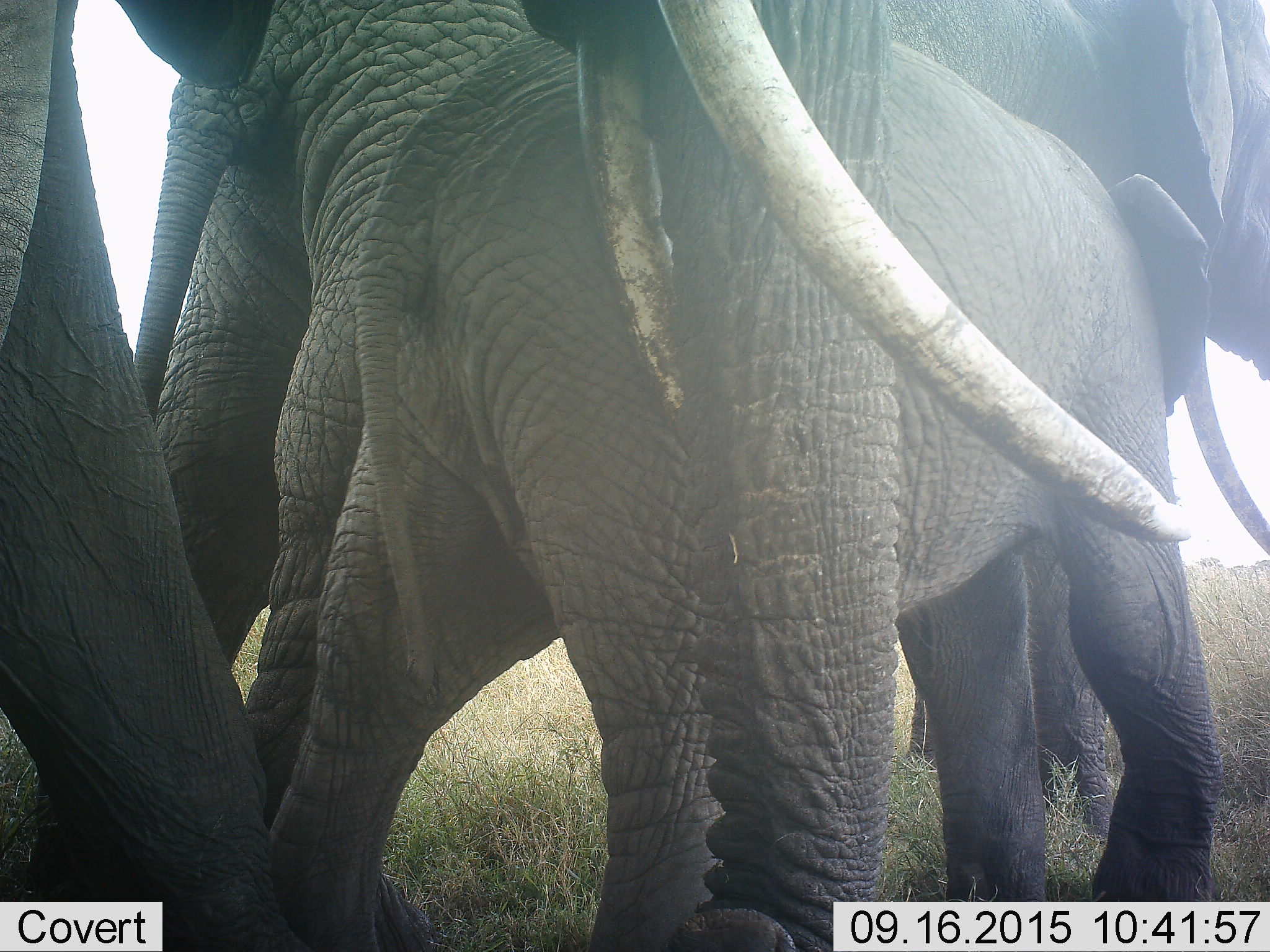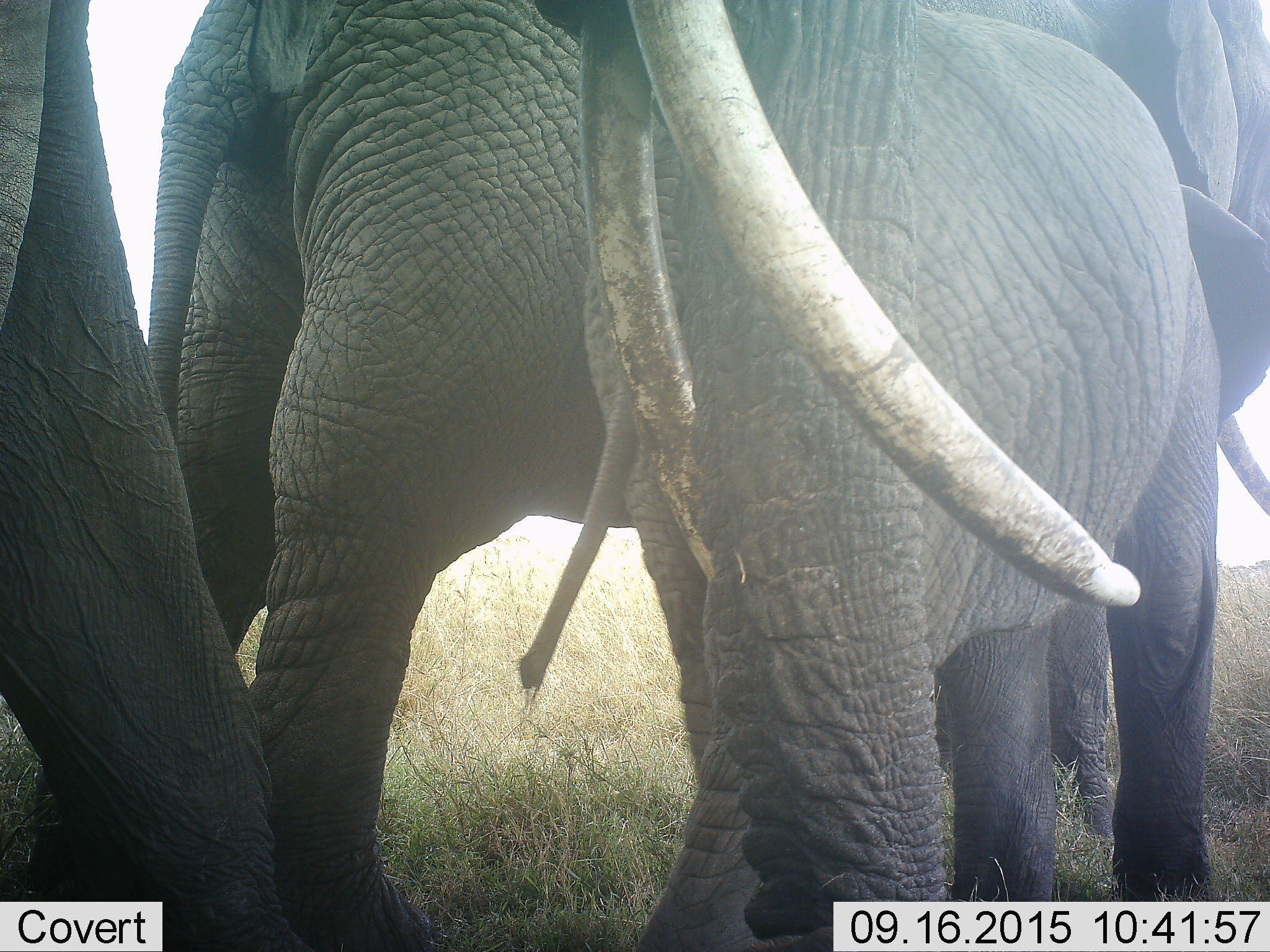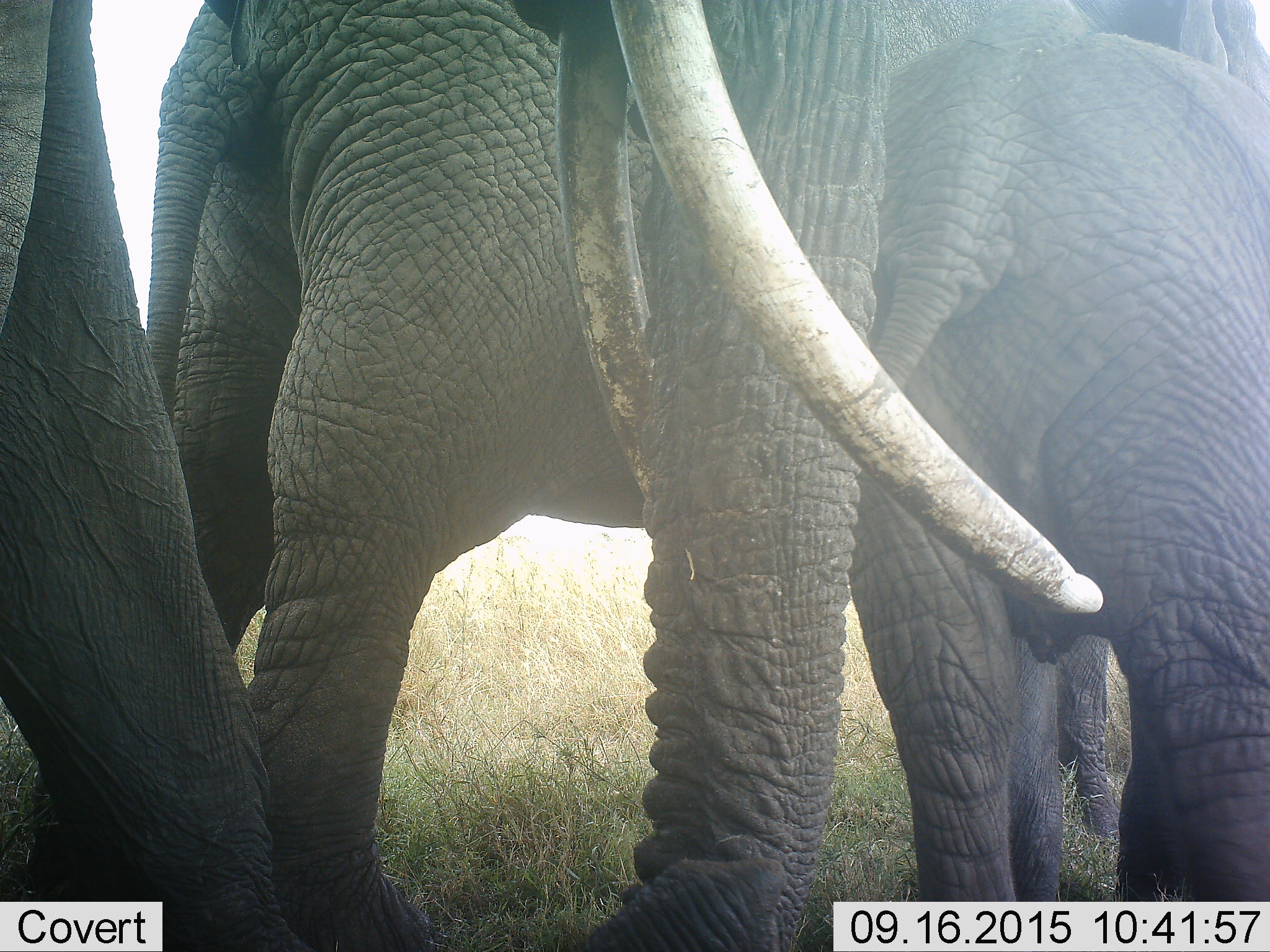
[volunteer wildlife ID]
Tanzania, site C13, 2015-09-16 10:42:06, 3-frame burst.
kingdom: Animalia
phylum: Chordata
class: Mammalia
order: Proboscidea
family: Elephantidae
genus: Loxodonta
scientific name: Loxodonta africana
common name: african bush elephant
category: elephant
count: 3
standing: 65%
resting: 0%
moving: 47%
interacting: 12%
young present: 82%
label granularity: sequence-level